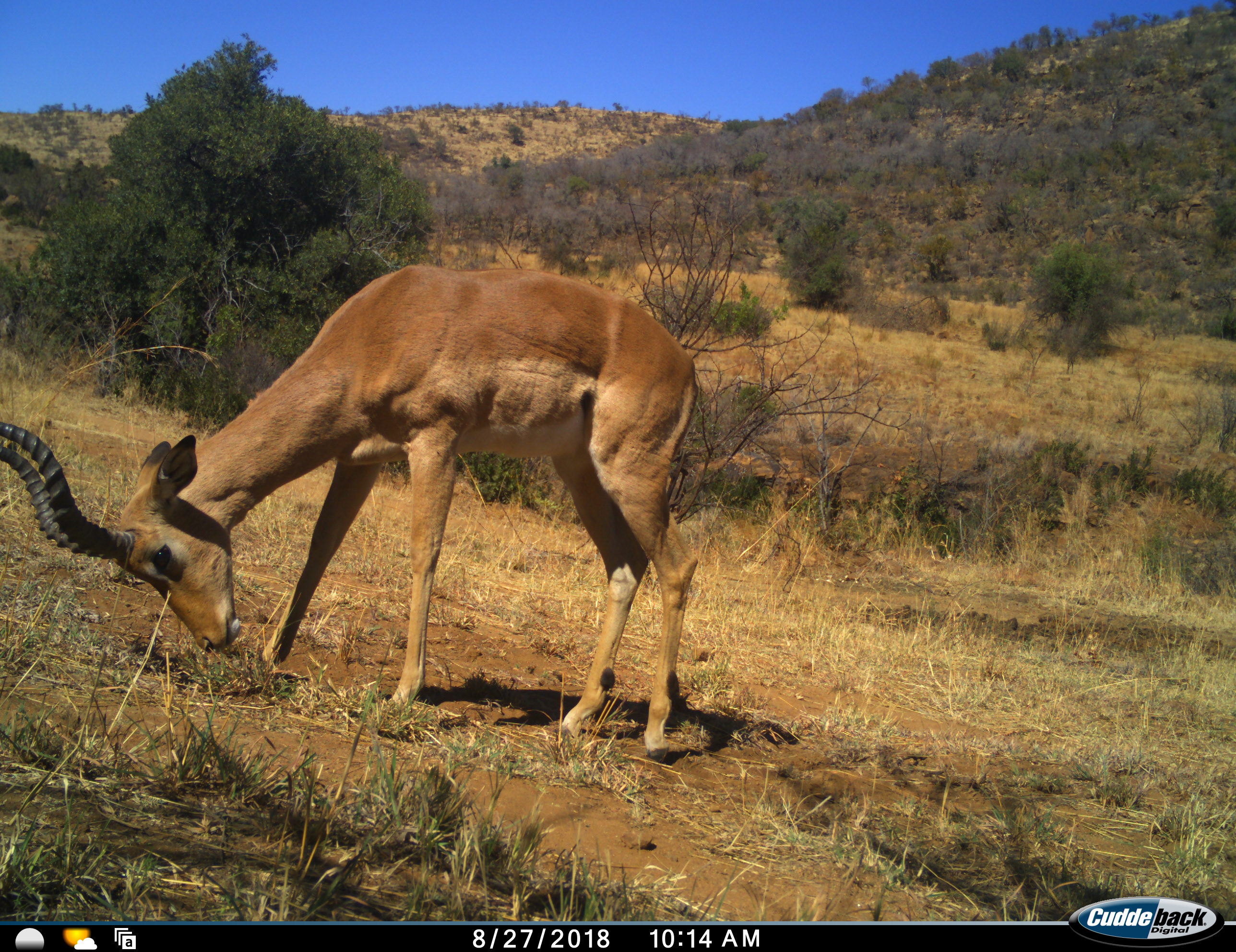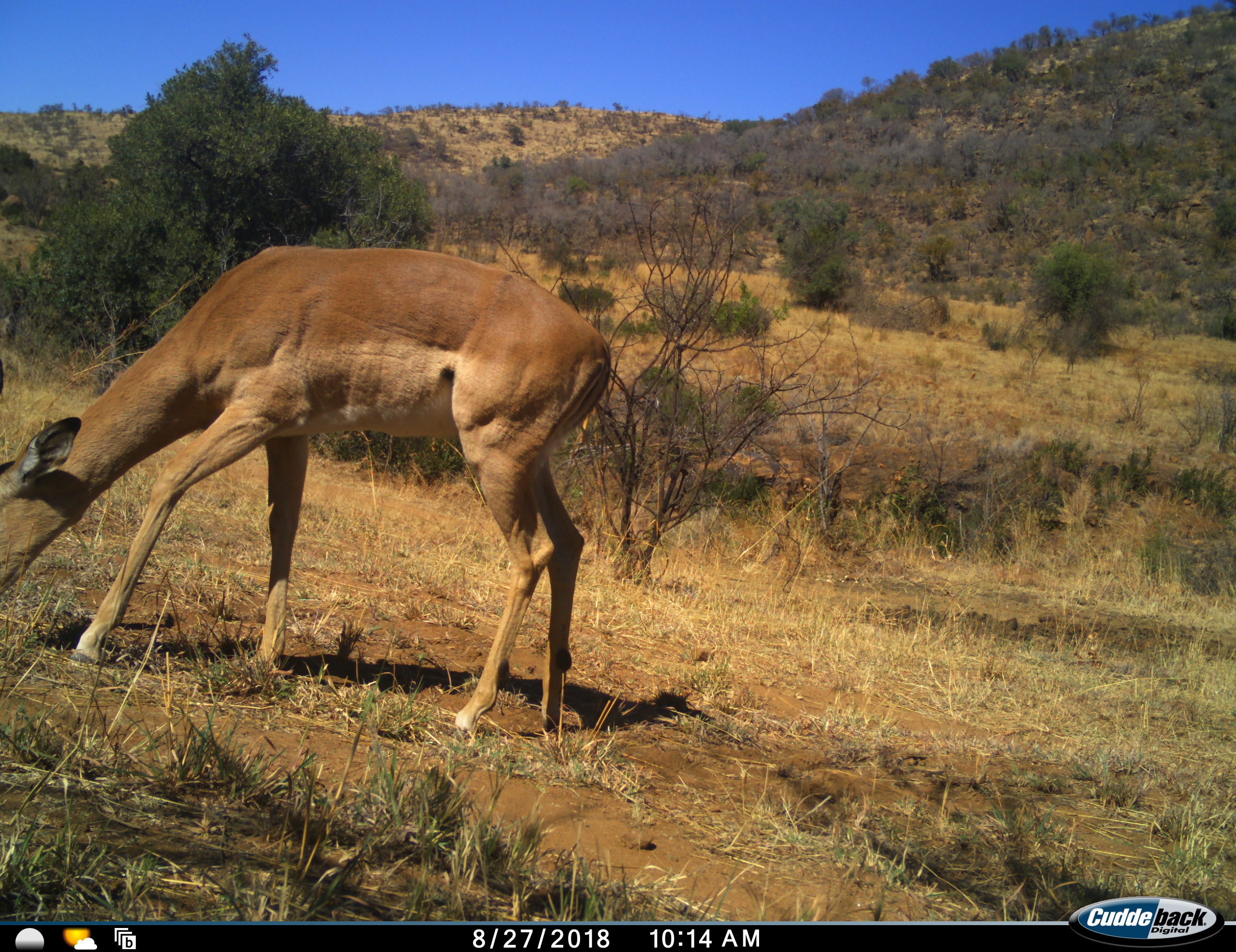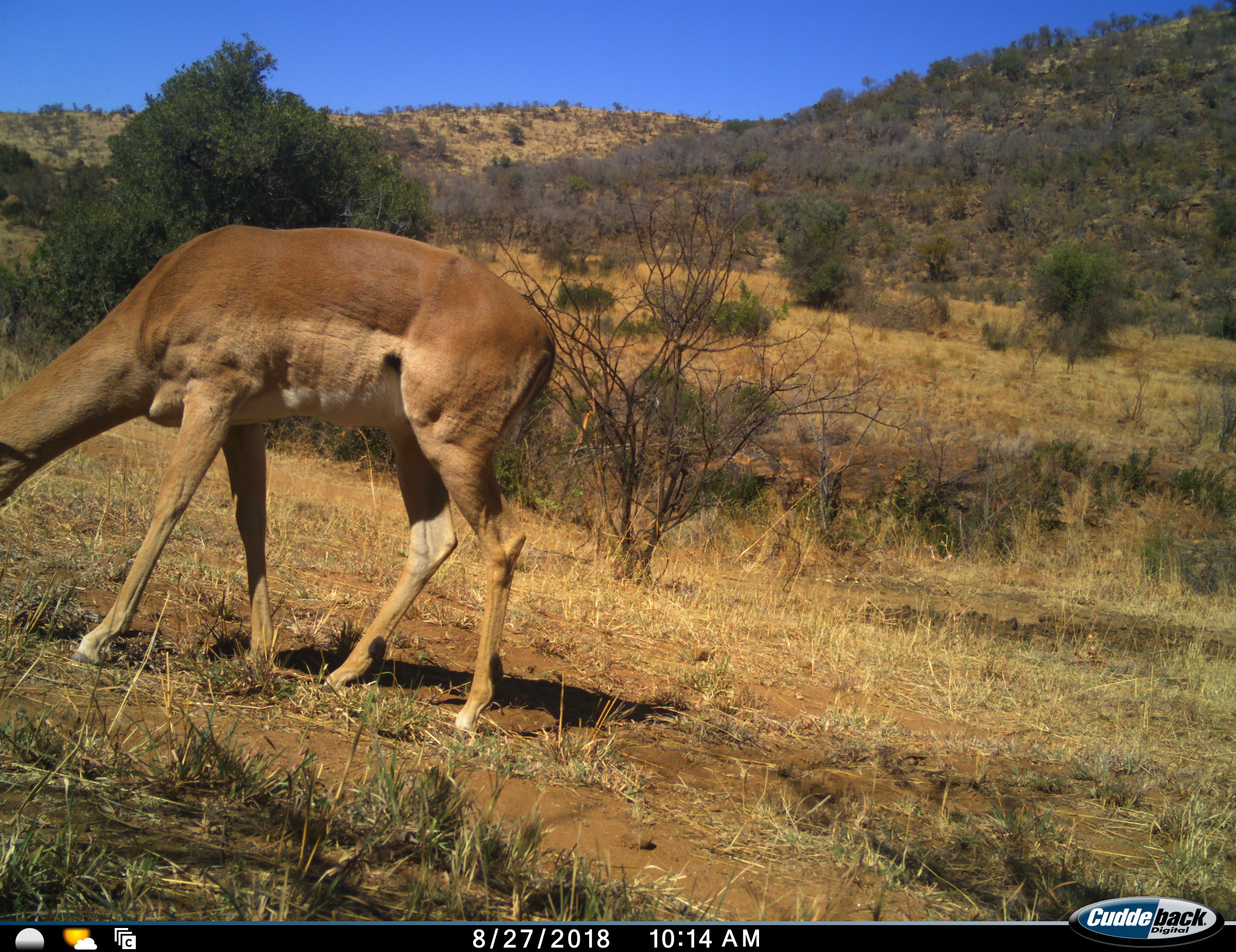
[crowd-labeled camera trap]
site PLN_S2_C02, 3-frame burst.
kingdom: Animalia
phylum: Chordata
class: Mammalia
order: Artiodactyla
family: Bovidae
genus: Aepyceros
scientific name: Aepyceros melampus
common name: impala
Impala (Aepyceros melampus), count 1. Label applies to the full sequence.